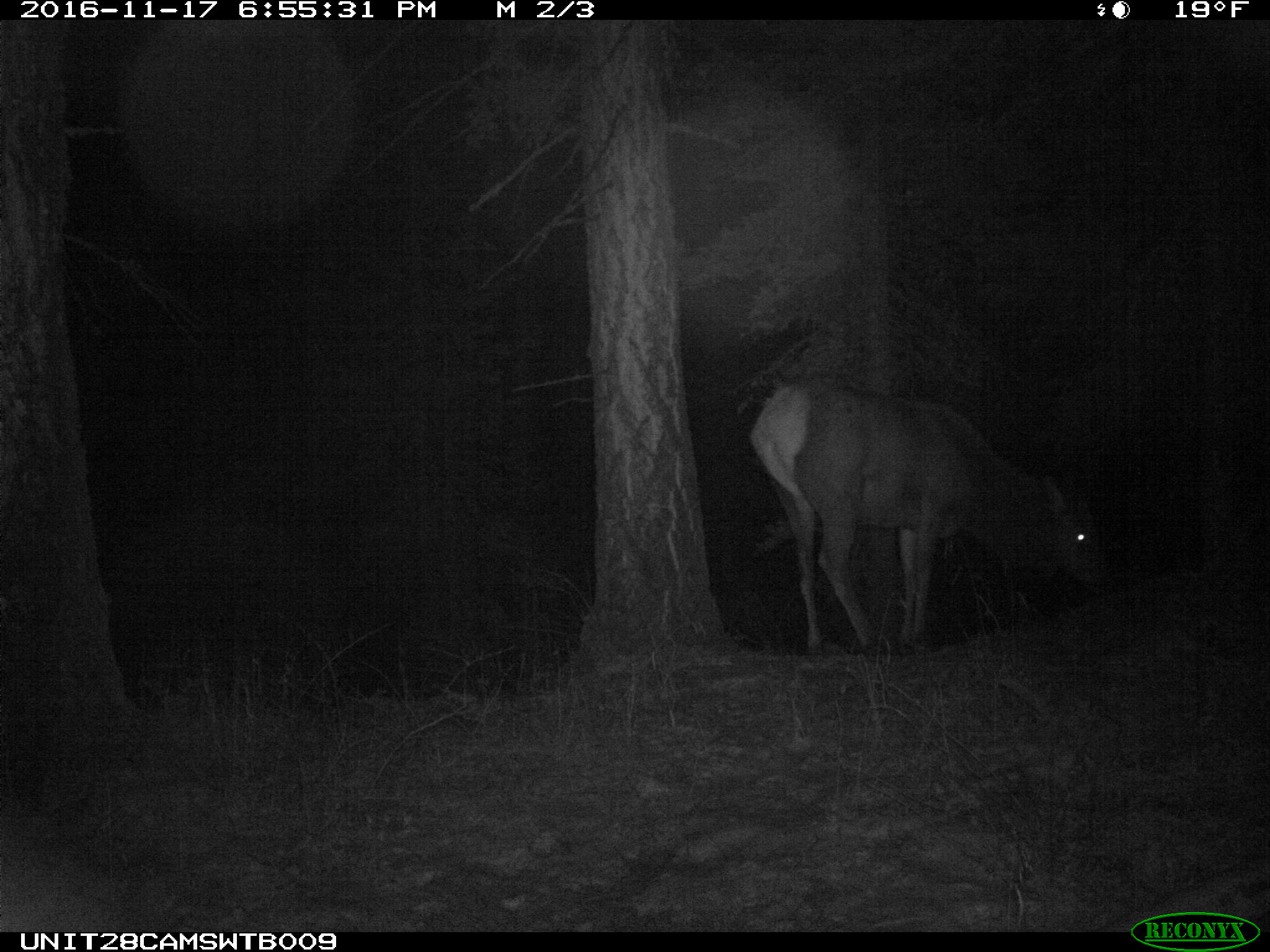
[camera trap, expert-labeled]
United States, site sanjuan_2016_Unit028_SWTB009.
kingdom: Animalia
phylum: Chordata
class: Mammalia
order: Artiodactyla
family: Cervidae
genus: Cervus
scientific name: Cervus elaphus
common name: red deer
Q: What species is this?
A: Cervus elaphus (red deer).